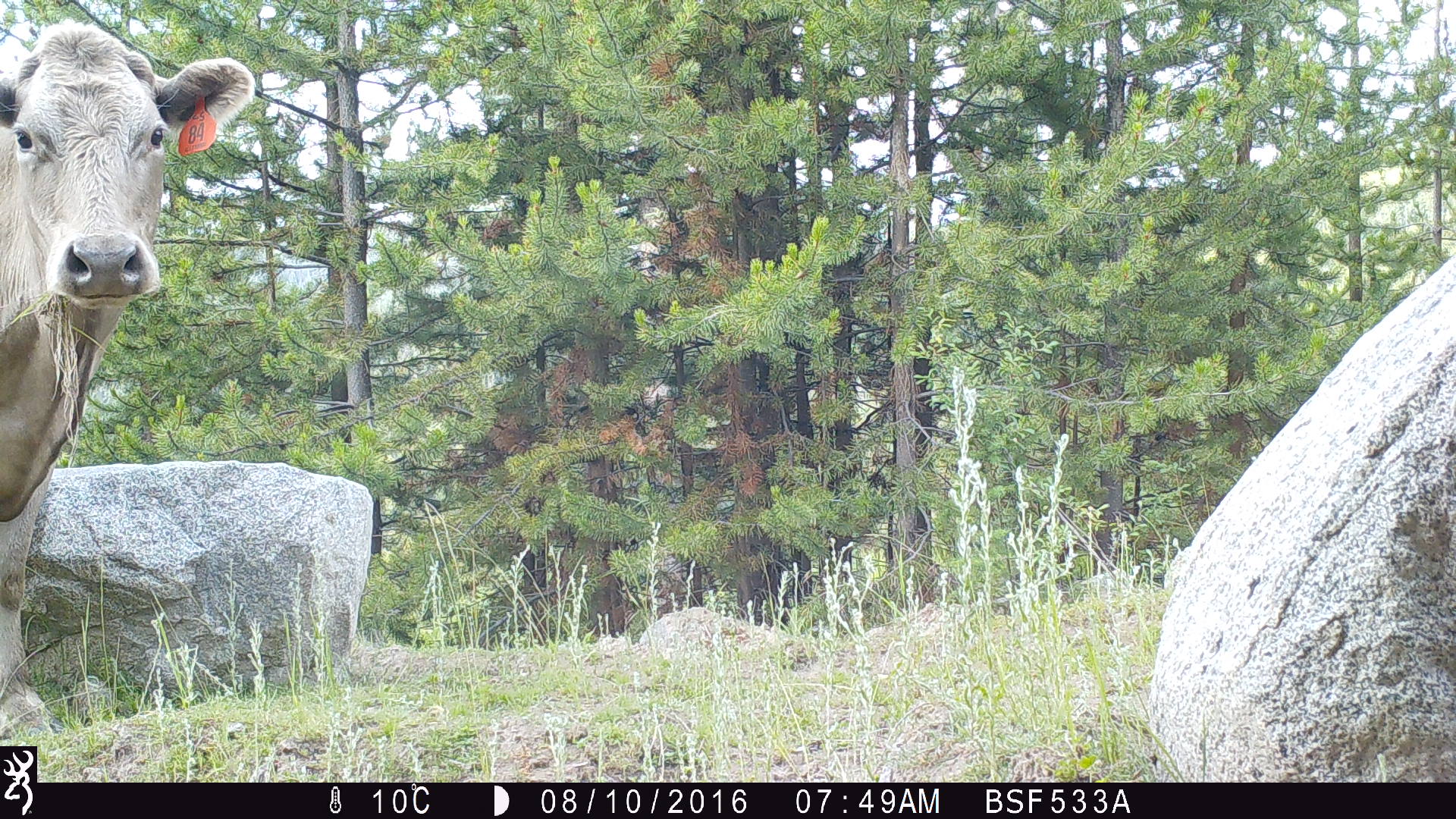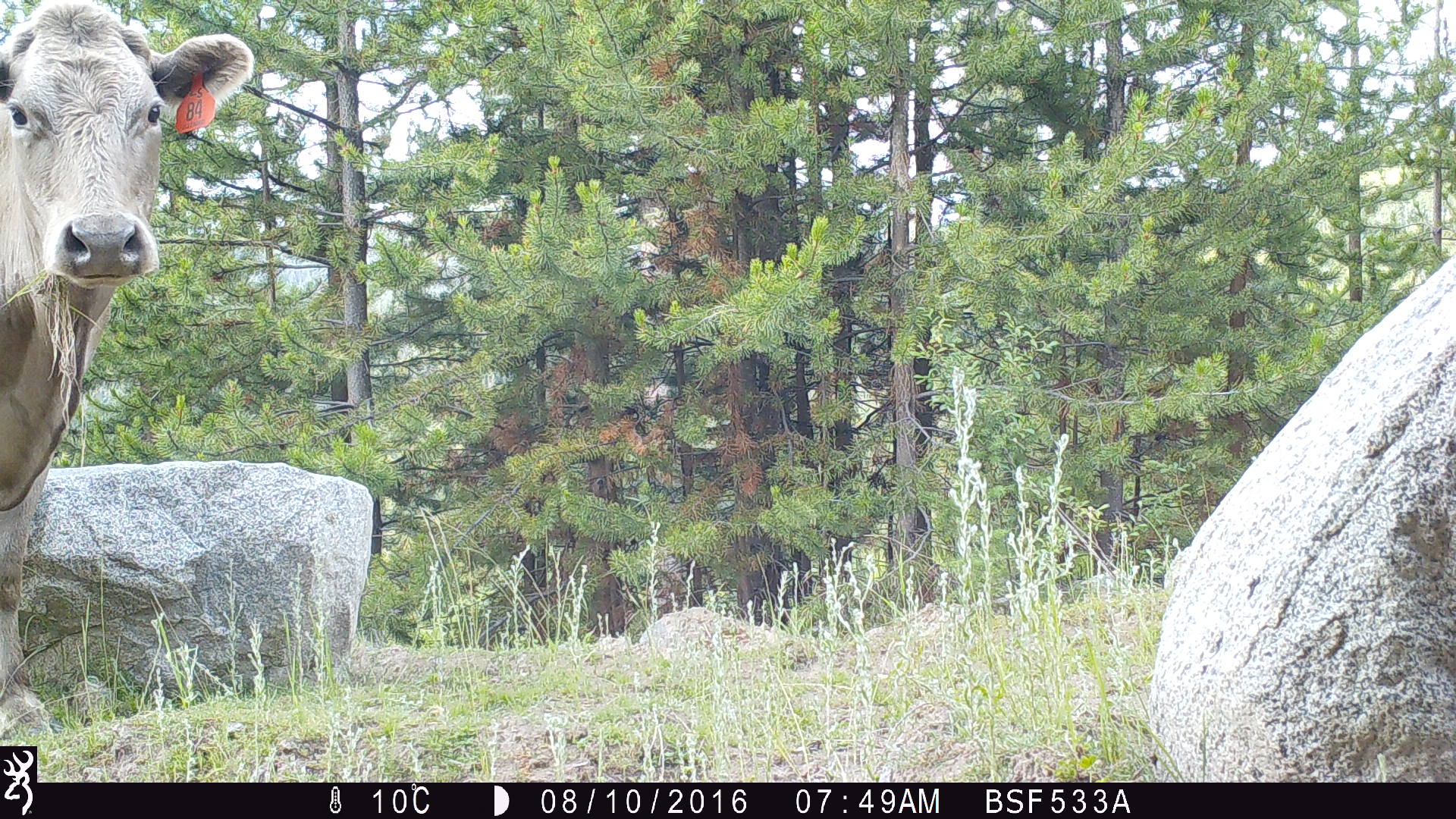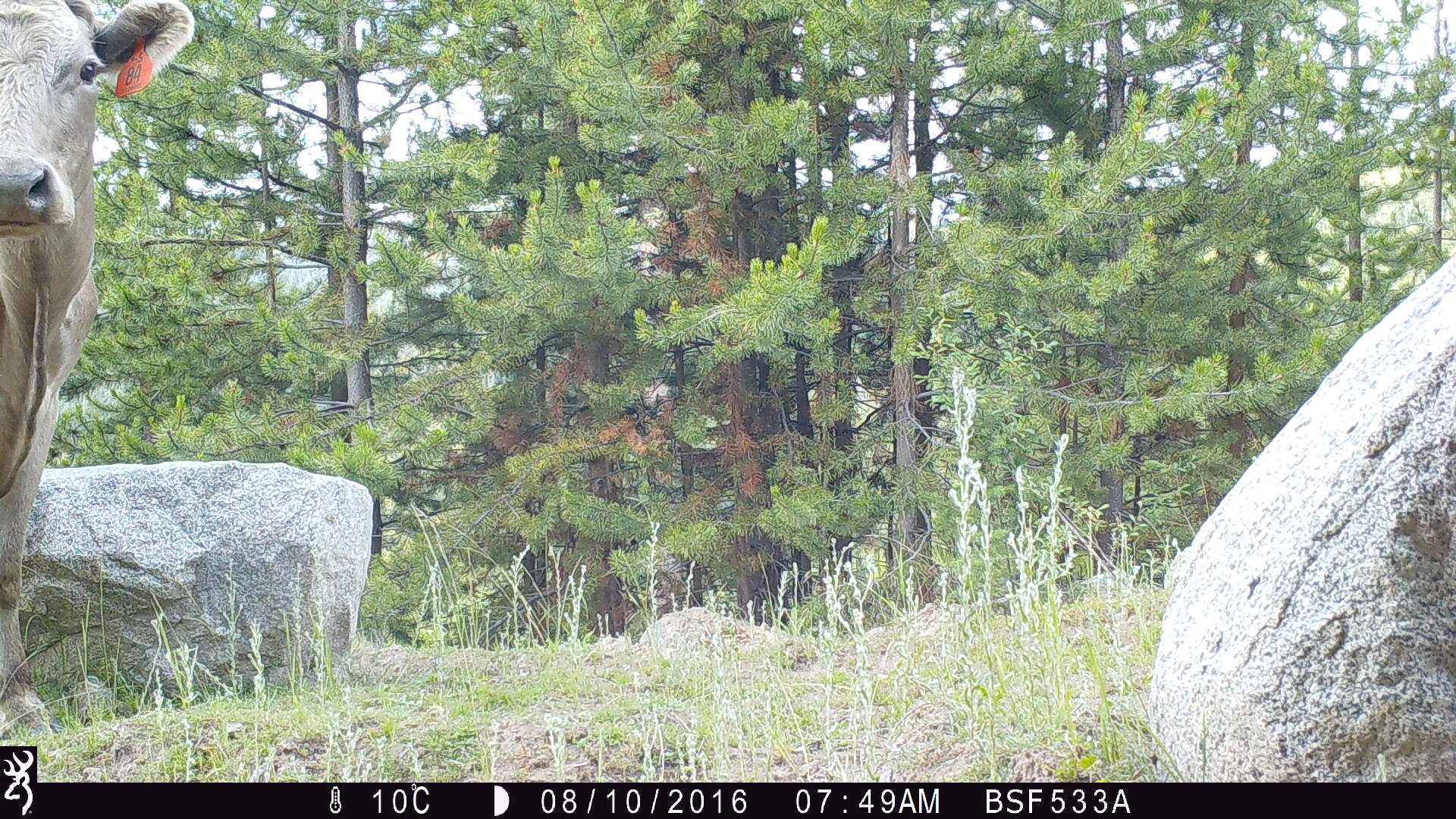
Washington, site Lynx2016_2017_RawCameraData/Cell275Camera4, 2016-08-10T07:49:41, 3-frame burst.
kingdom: Animalia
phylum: Chordata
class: Mammalia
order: Artiodactyla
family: Bovidae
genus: Bos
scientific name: Bos taurus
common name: domestic cattle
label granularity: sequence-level